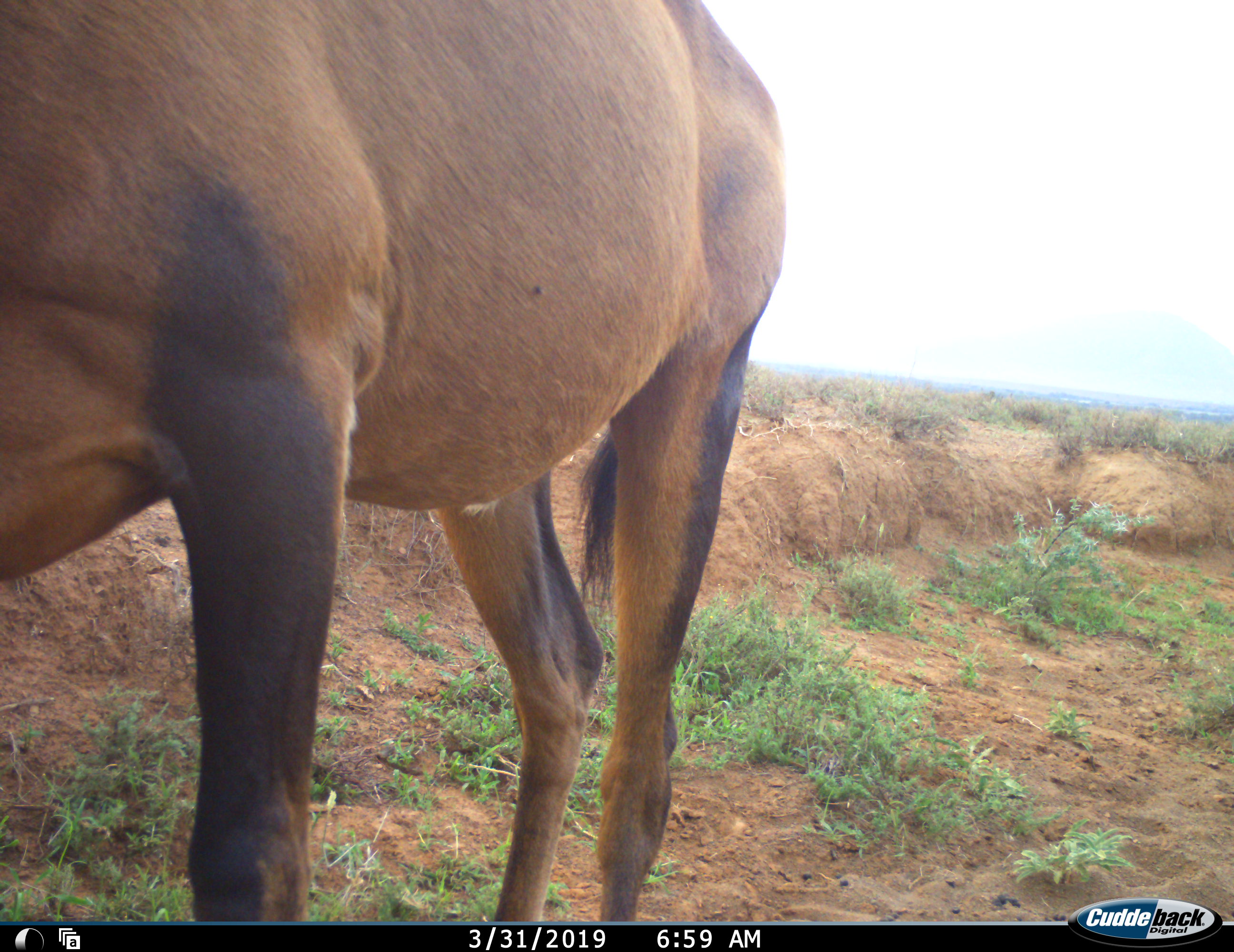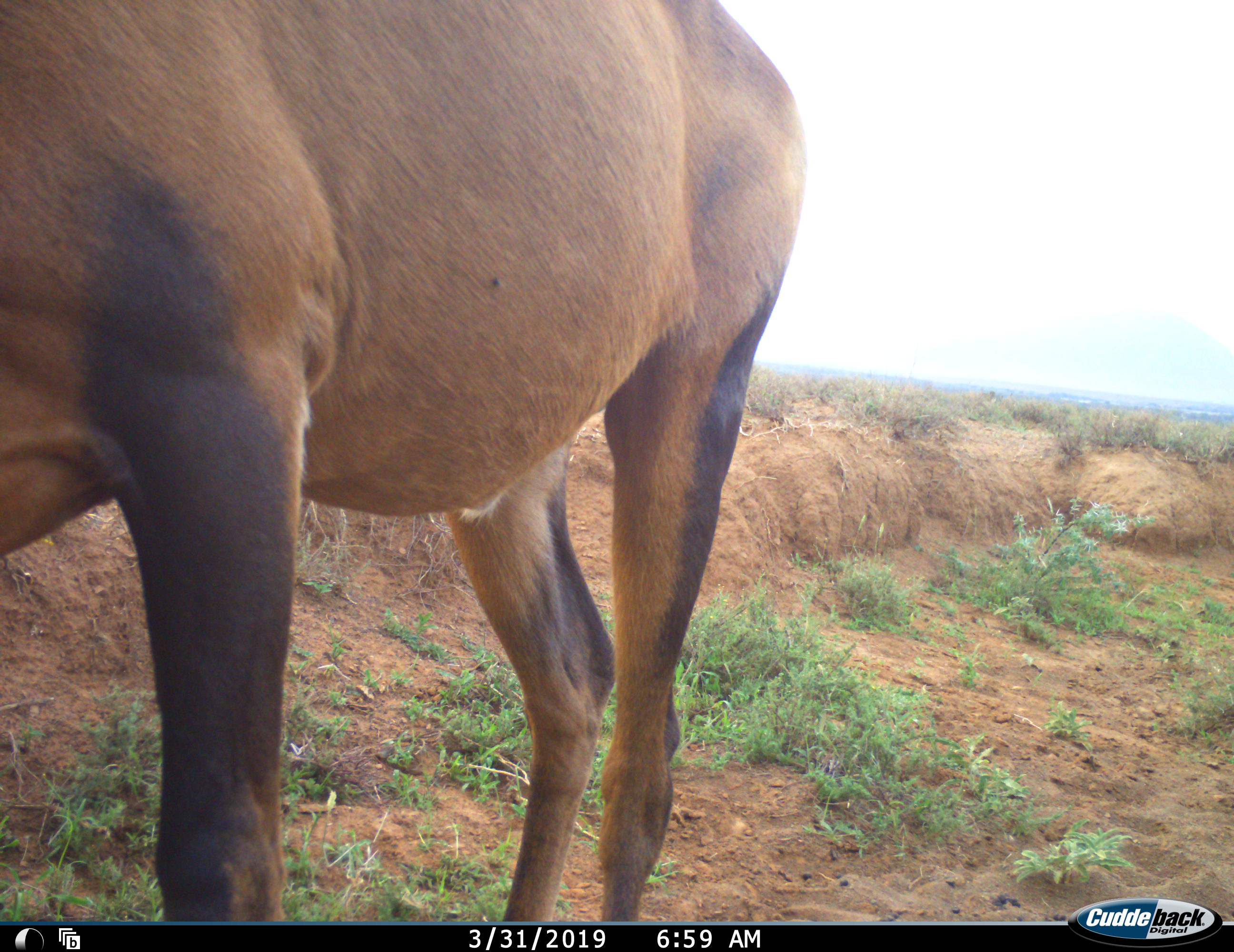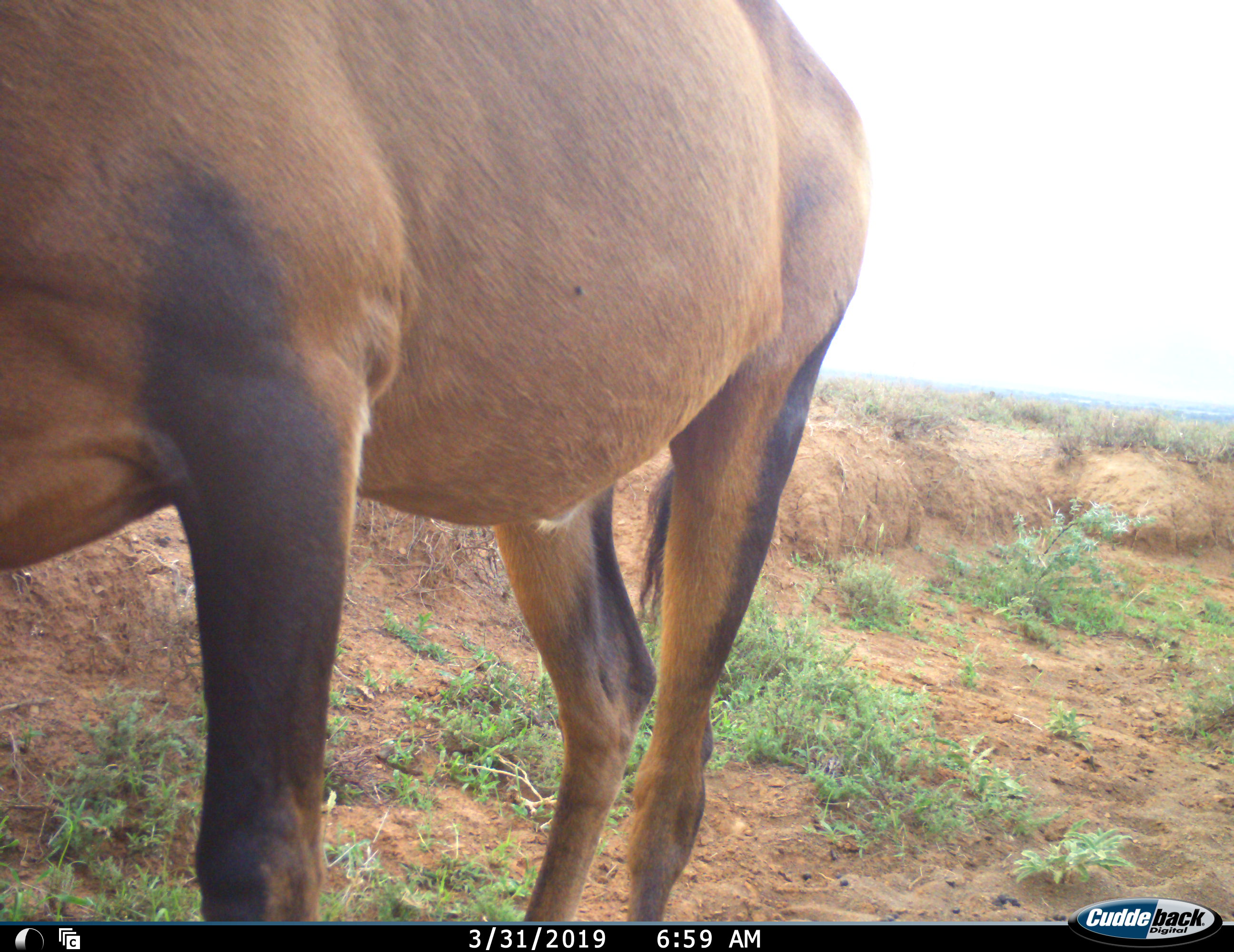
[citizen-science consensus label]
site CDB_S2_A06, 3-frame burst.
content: unidentified animal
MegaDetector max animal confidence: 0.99